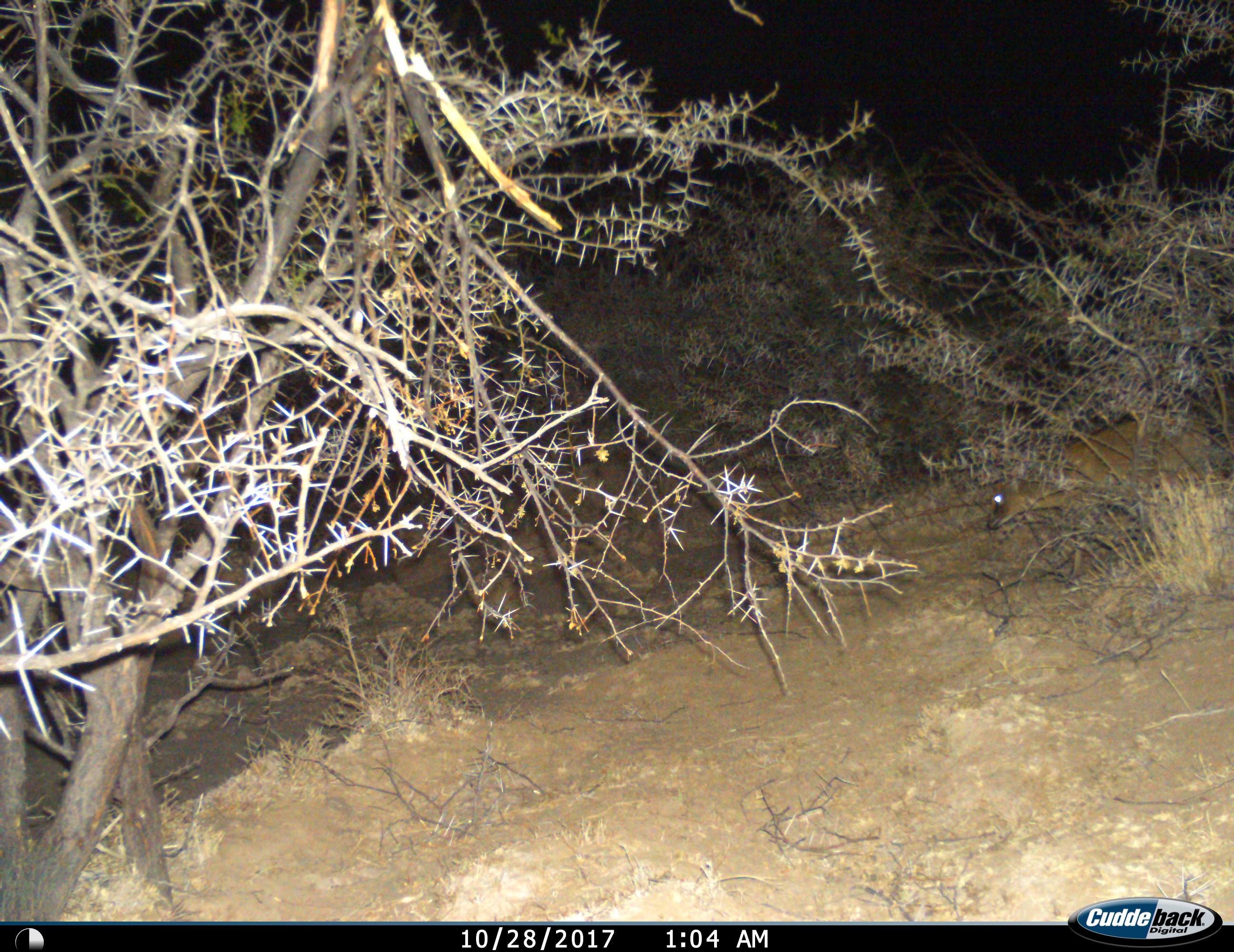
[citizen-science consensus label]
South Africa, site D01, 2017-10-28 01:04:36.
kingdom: Animalia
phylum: Chordata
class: Mammalia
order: Artiodactyla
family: Bovidae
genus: Cephalophus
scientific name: Cephalophus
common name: duiker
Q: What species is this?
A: Duiker (Cephalophus).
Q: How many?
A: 1.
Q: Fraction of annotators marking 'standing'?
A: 29%.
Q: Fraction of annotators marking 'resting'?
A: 0%.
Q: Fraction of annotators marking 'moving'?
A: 71%.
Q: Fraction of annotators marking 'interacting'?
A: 0%.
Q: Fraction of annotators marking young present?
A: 0%.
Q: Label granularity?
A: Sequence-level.